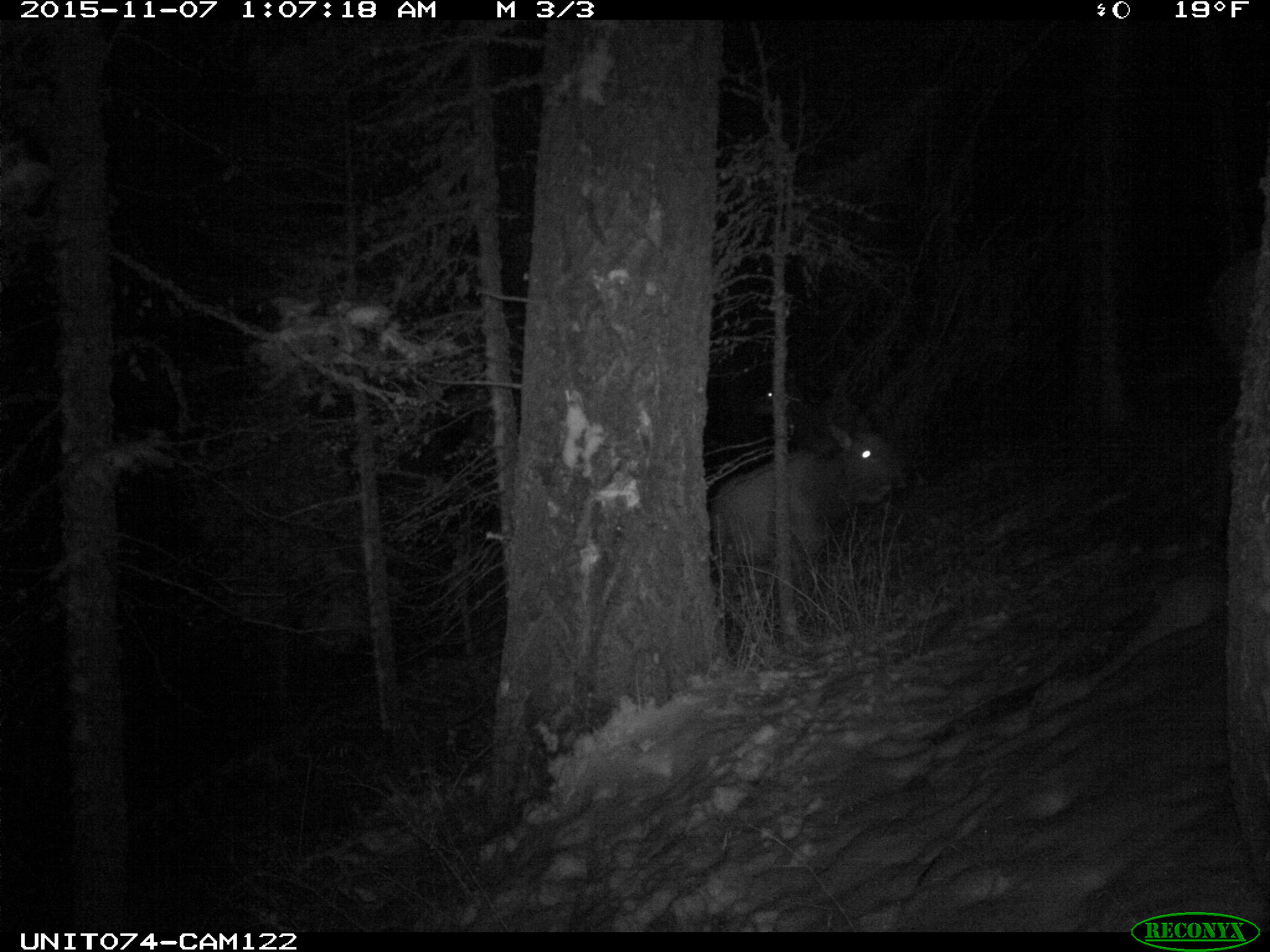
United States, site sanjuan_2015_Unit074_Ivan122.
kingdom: Animalia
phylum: Chordata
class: Mammalia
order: Artiodactyla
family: Cervidae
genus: Cervus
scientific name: Cervus elaphus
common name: red deer